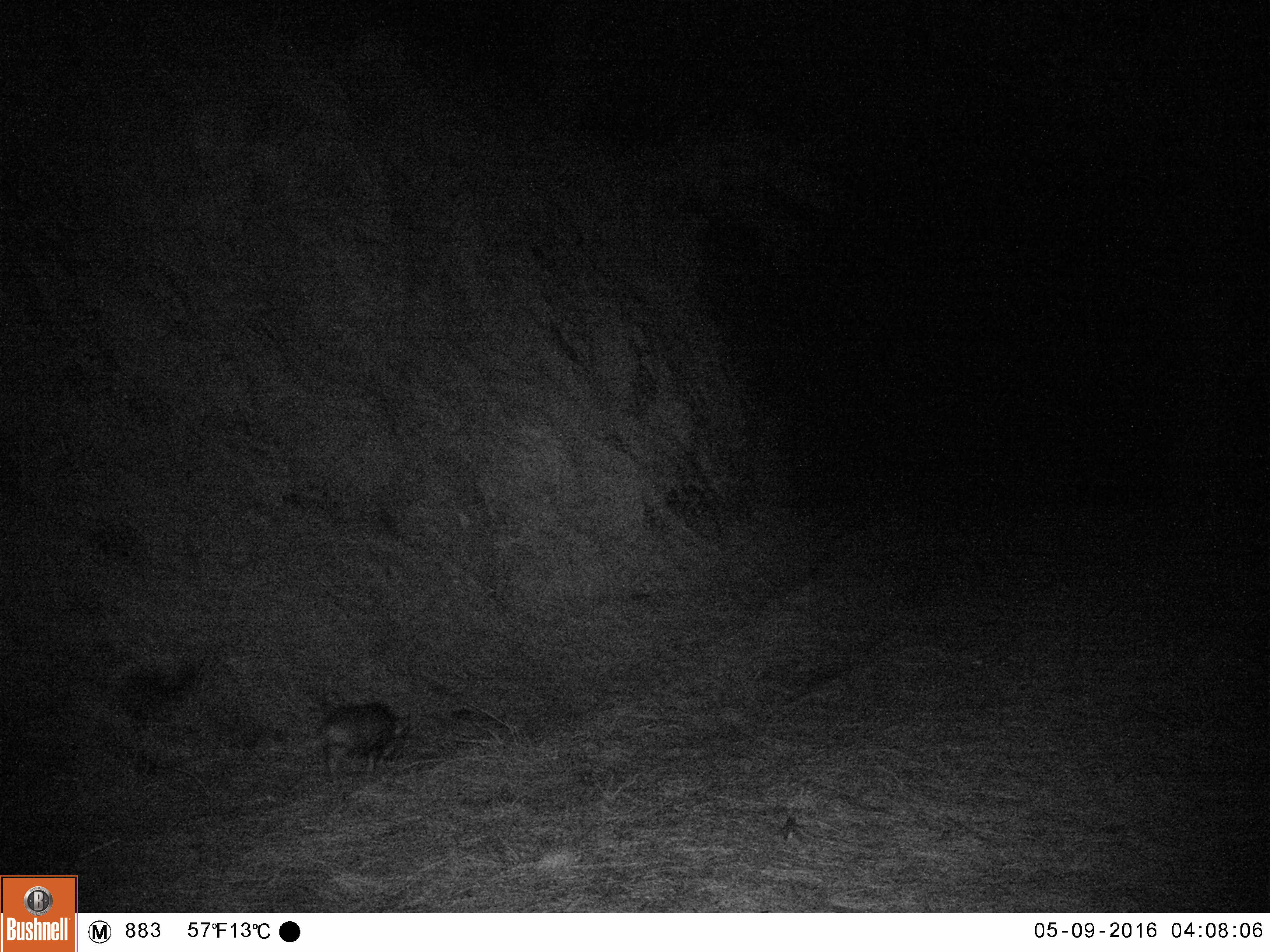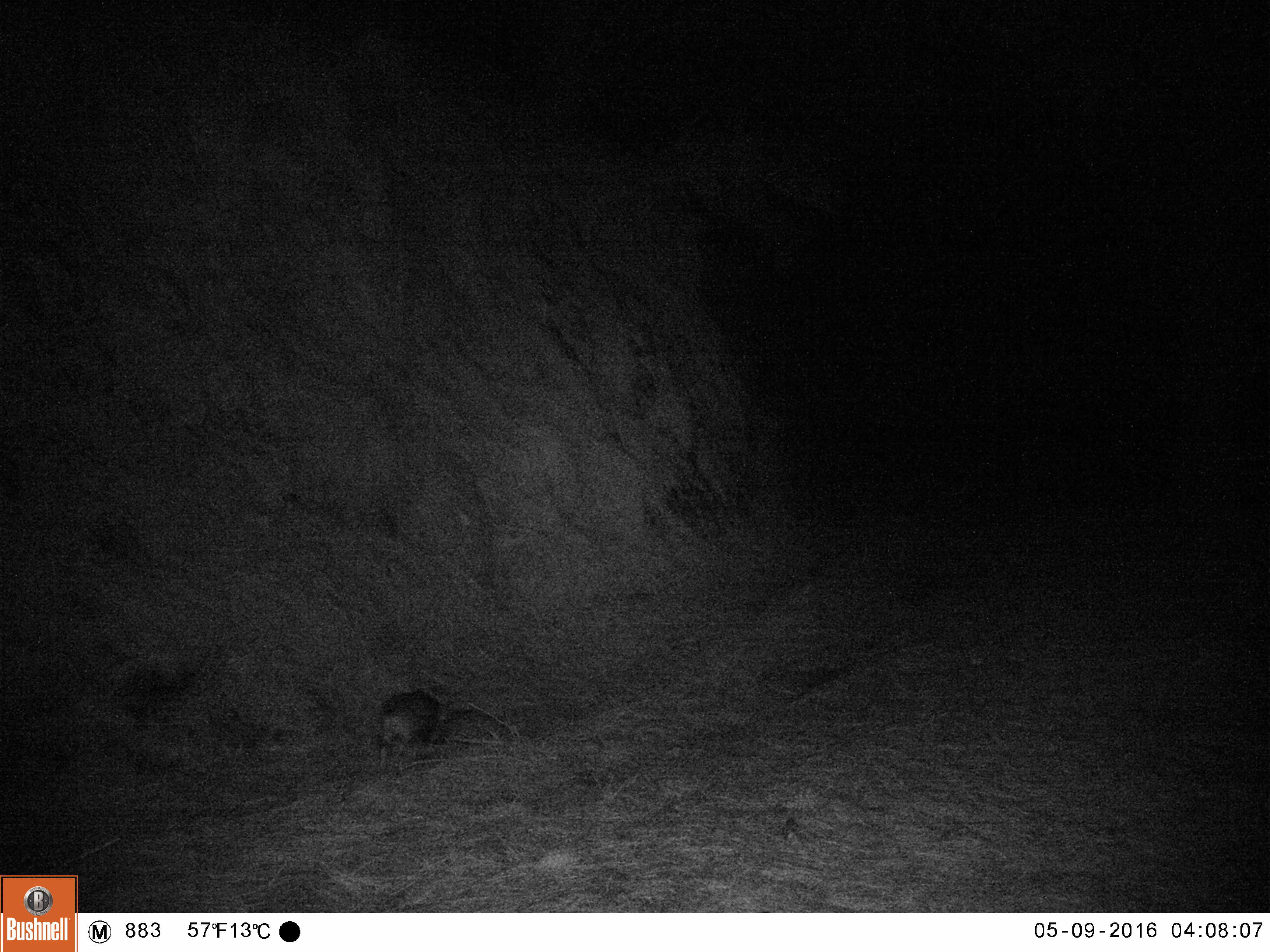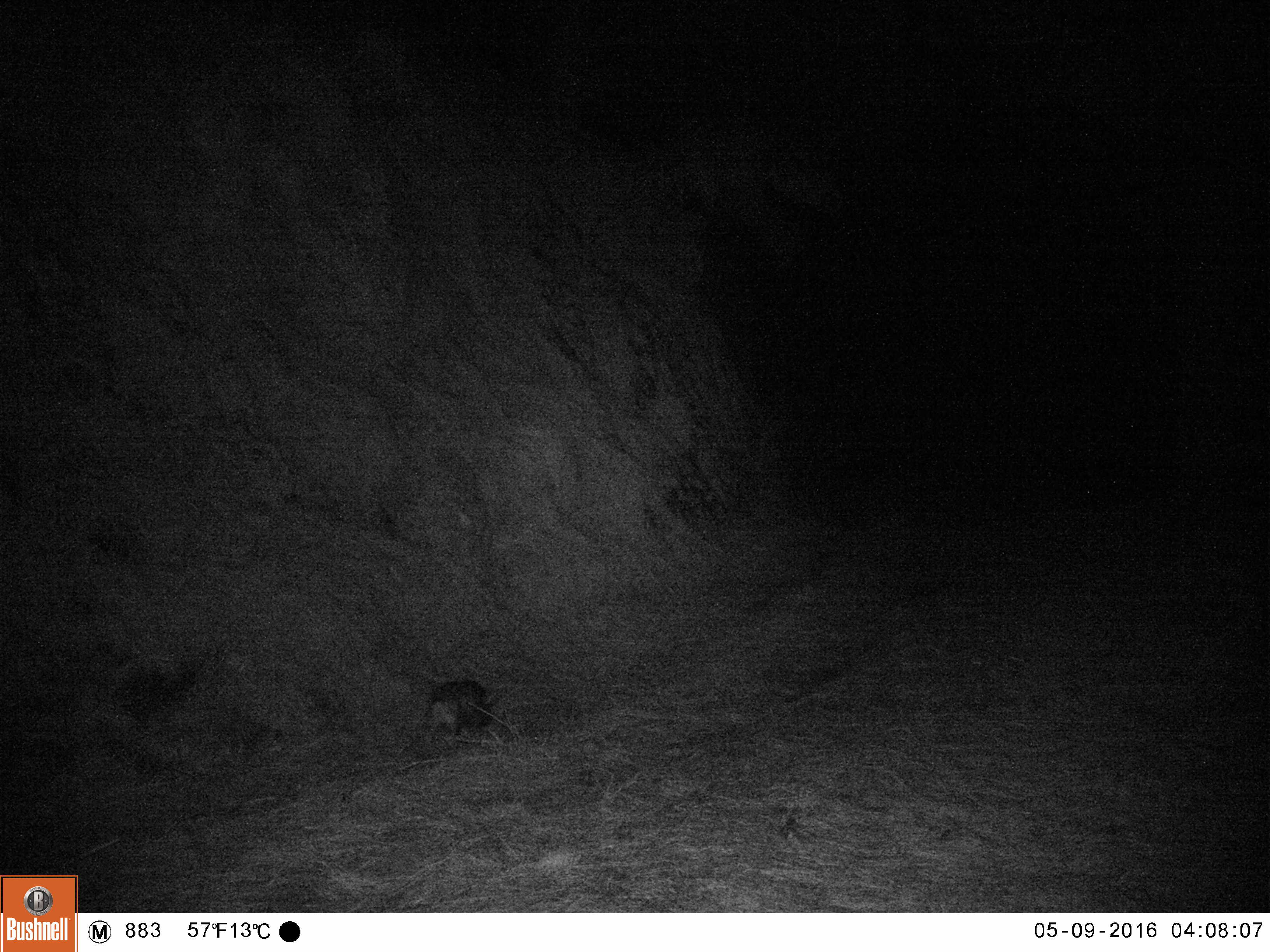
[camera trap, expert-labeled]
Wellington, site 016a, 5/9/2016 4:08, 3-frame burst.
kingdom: Animalia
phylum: Chordata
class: Mammalia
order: Artiodactyla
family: Suidae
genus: Sus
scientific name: Sus scrofa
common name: pig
Pig (Sus scrofa).